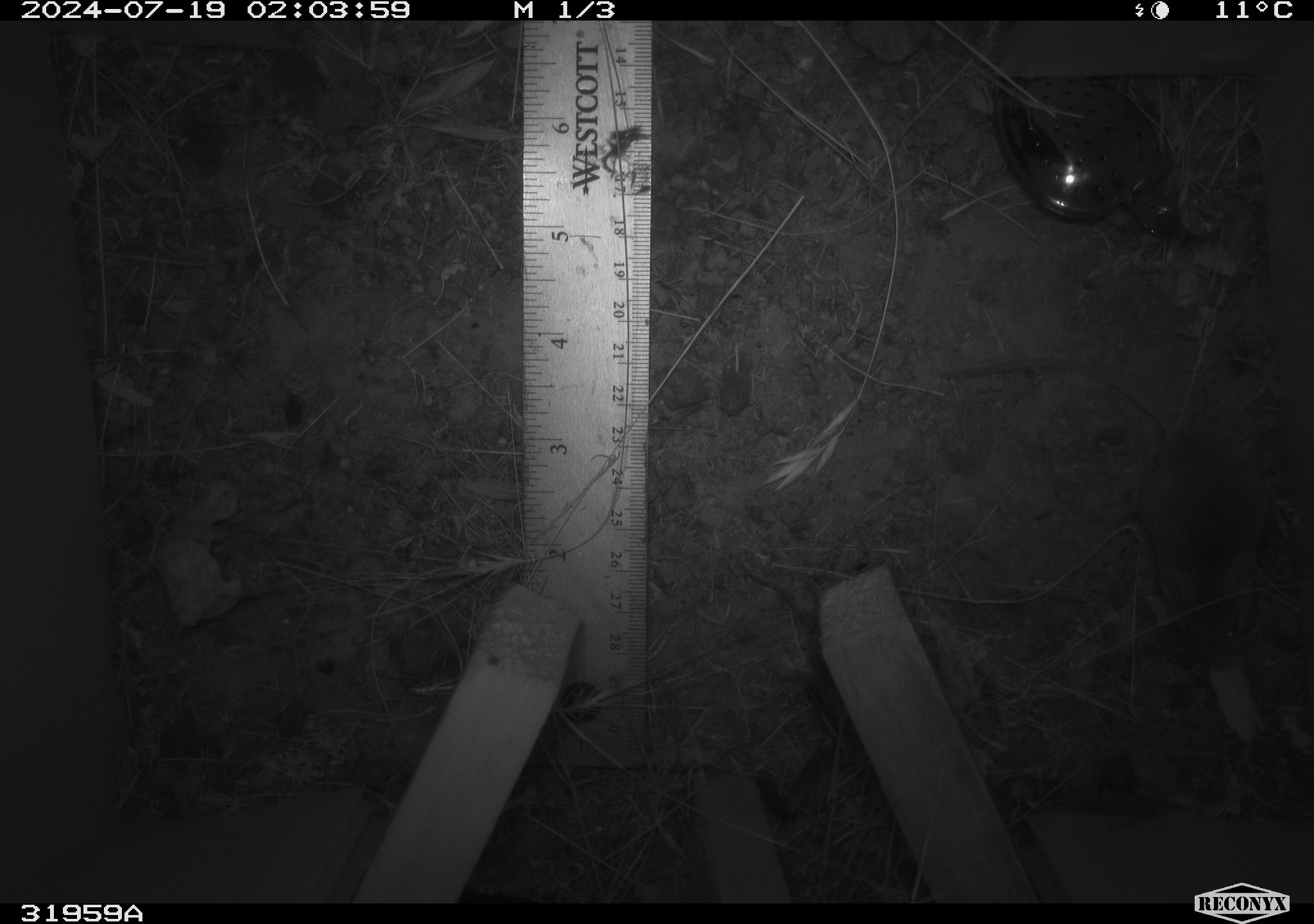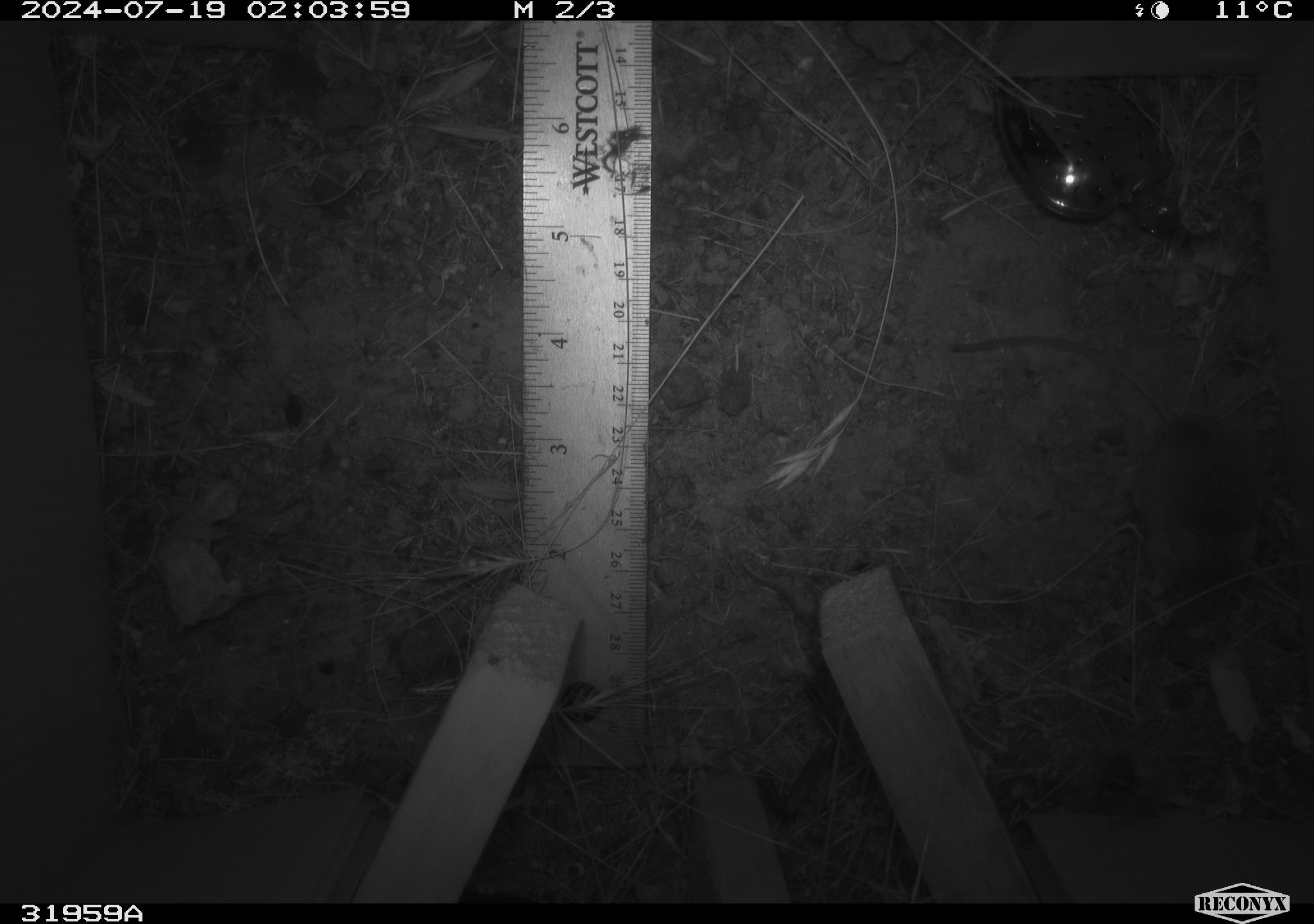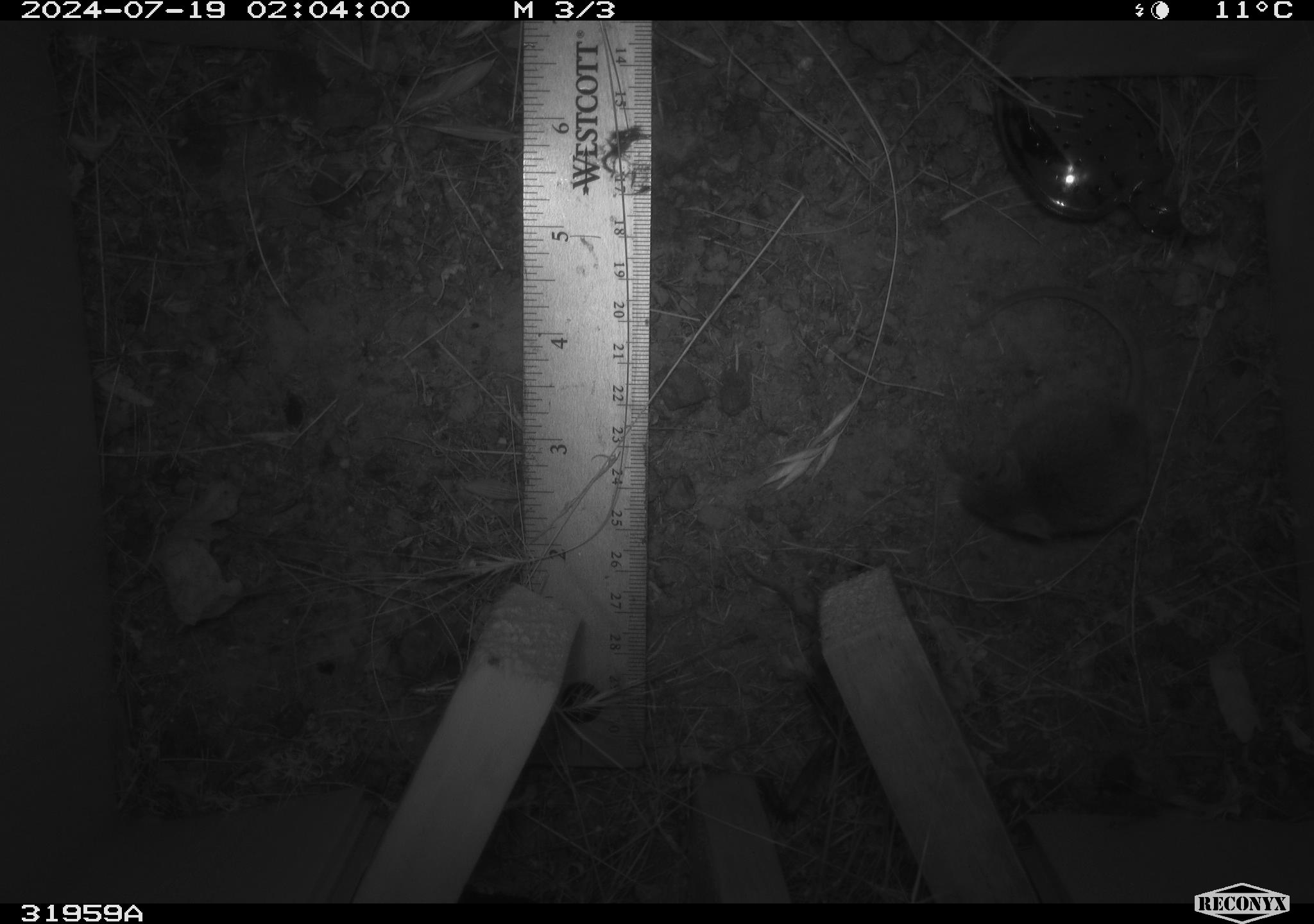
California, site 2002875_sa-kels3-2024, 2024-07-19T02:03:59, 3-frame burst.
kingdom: Animalia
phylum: Chordata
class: Mammalia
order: Rodentia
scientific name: Rodentia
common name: mouse species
Mouse species (Rodentia).